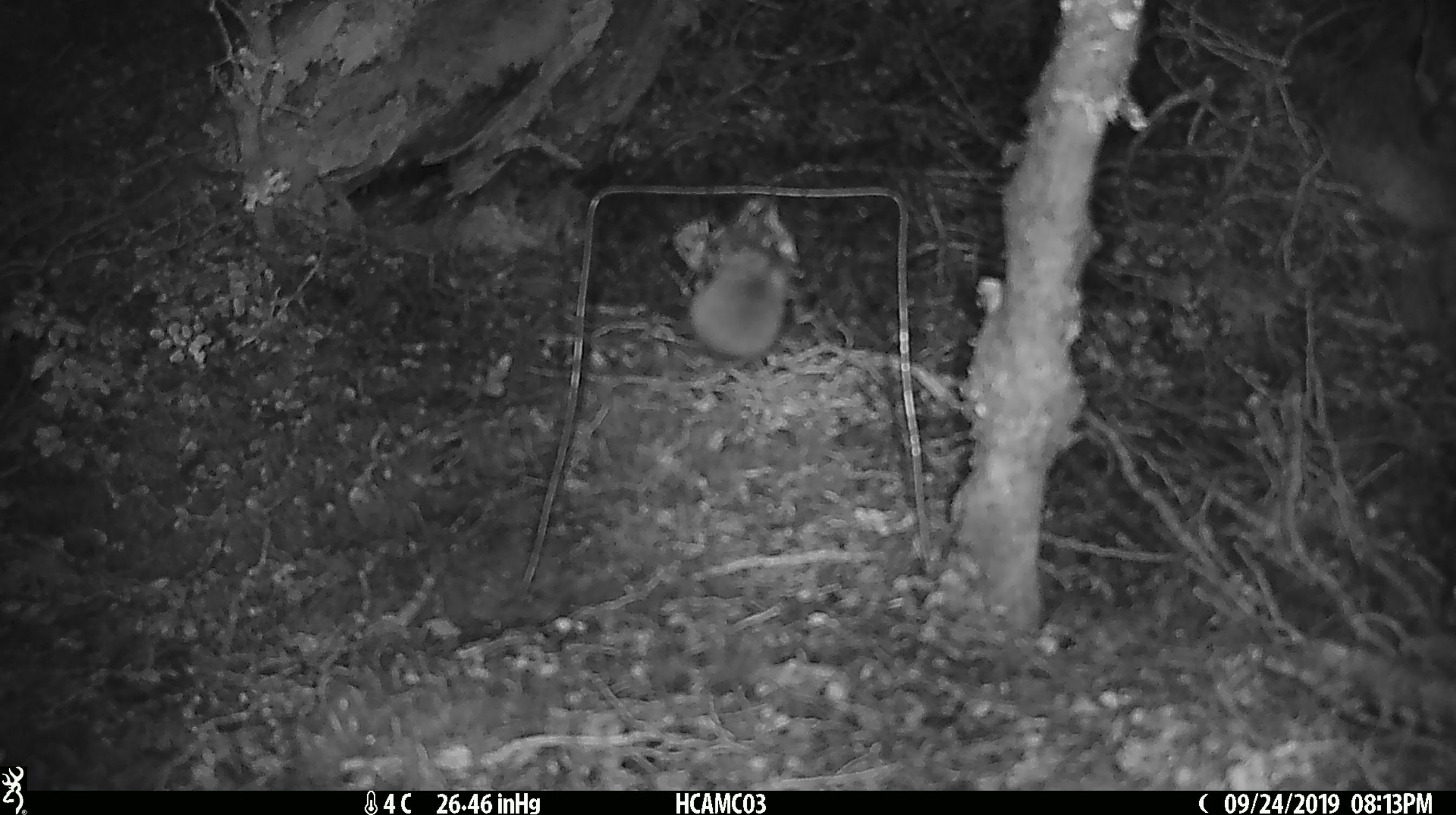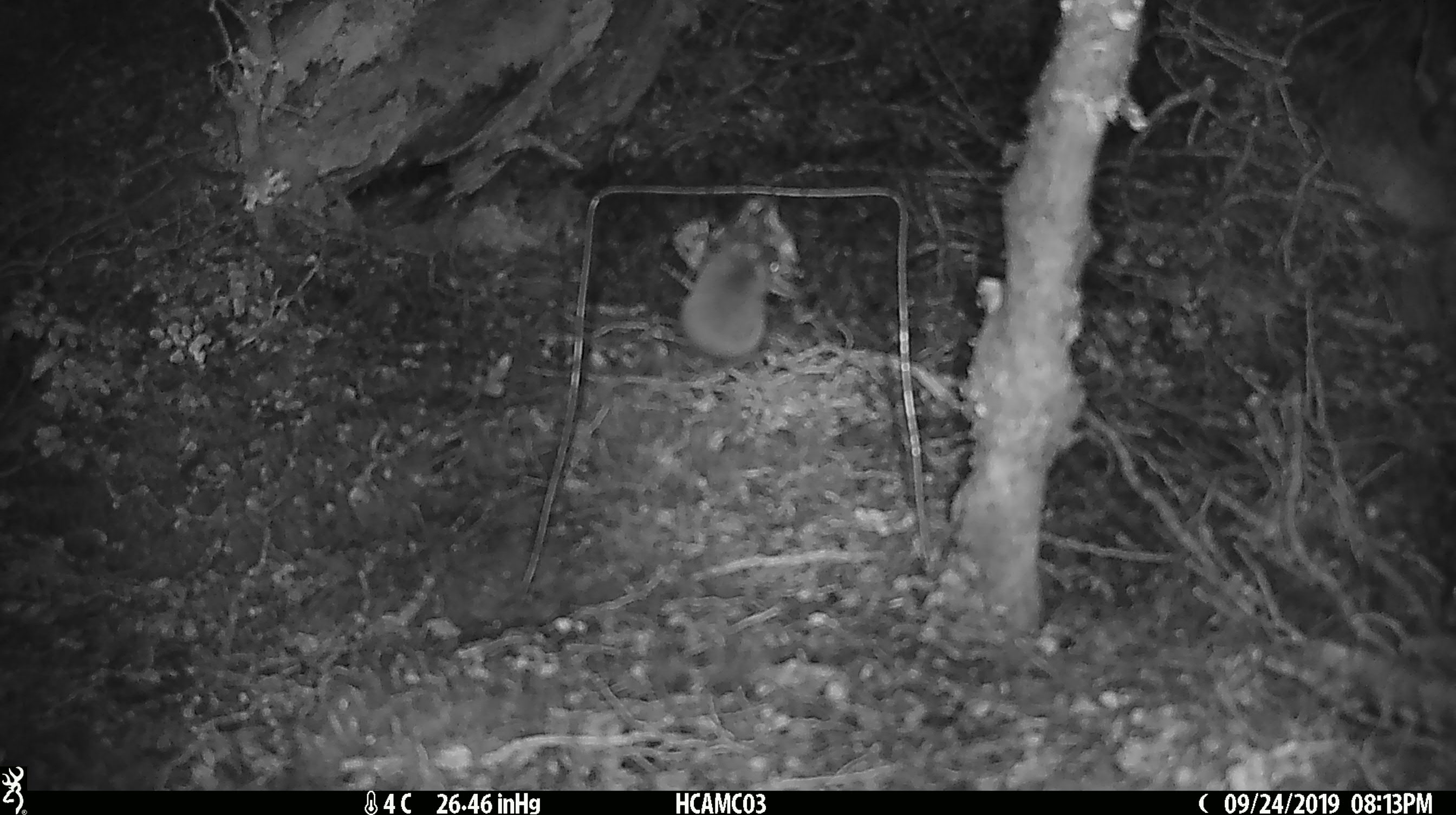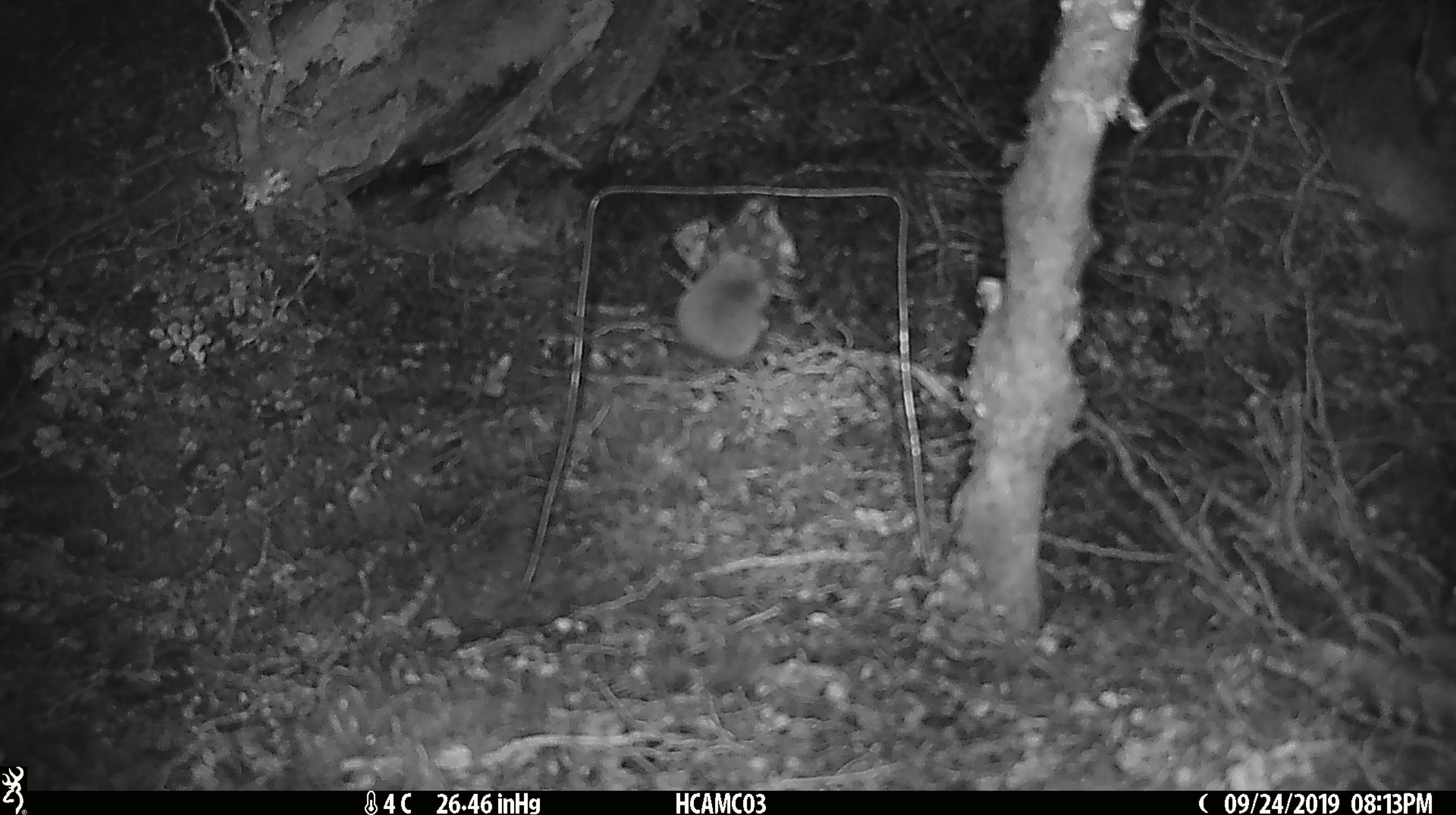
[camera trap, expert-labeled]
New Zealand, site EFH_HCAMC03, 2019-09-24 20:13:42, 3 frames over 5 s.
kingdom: Animalia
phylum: Chordata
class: Mammalia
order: Rodentia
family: Muridae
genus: Mus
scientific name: Mus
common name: mouse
Mouse (Mus).